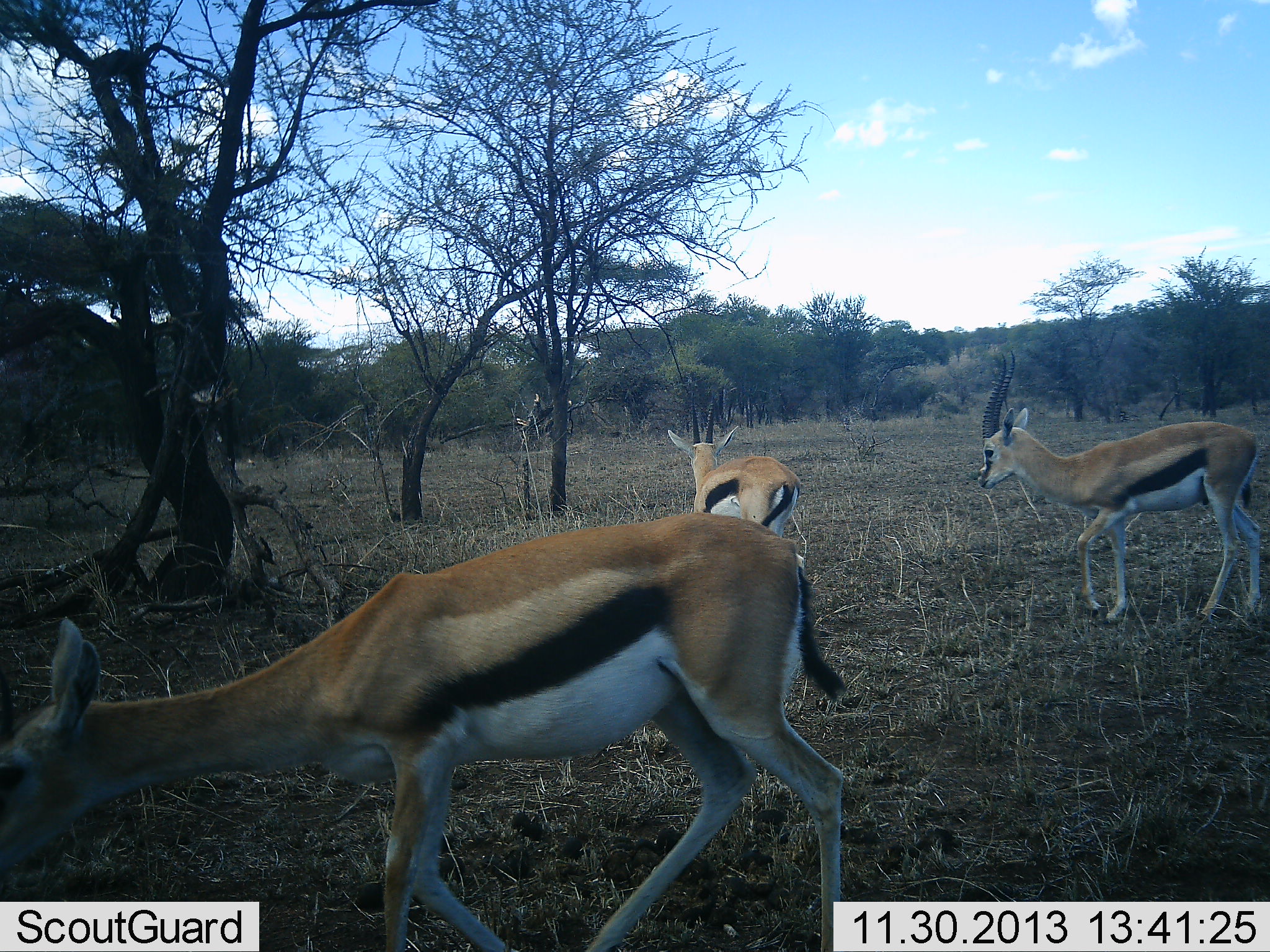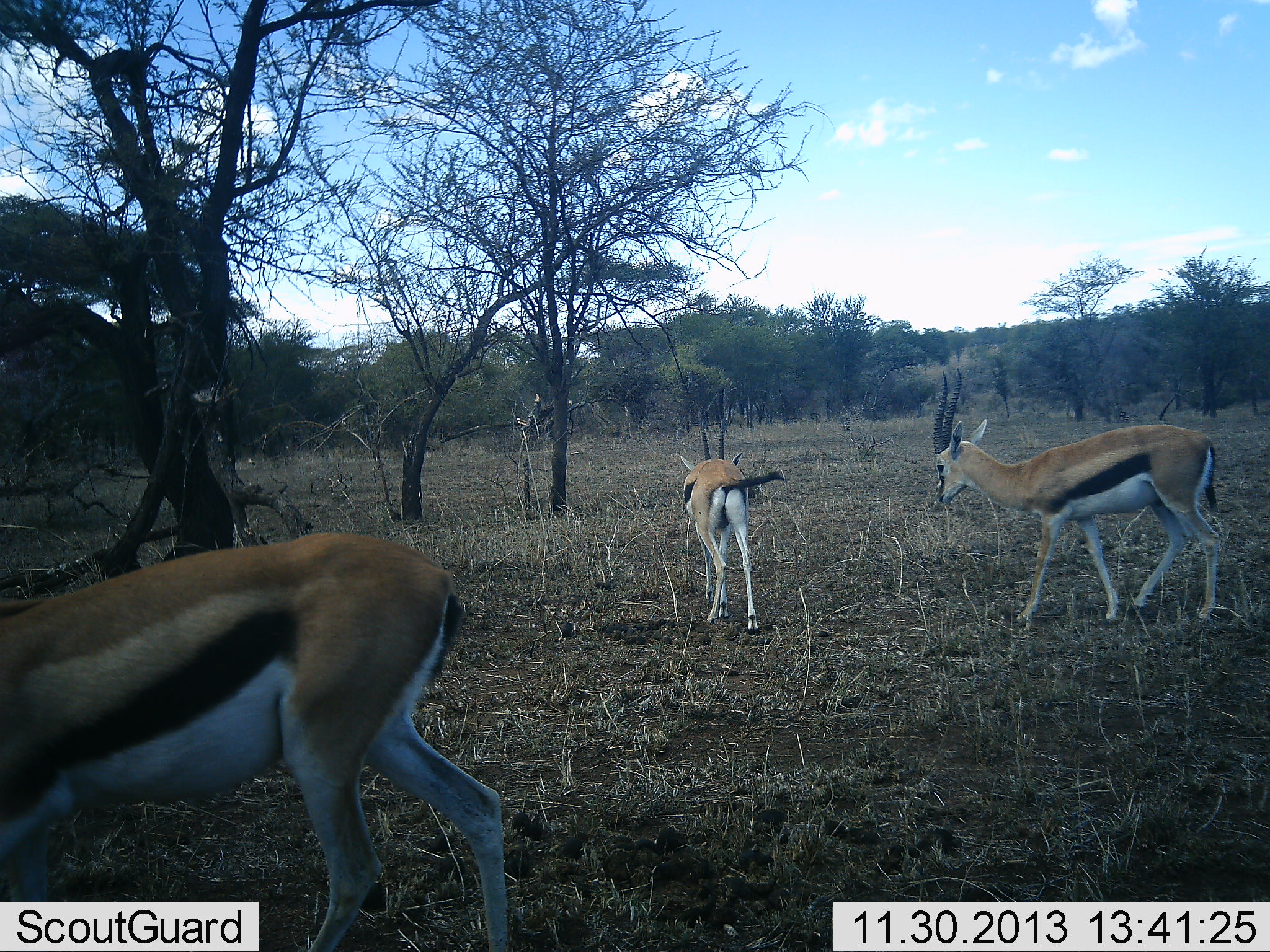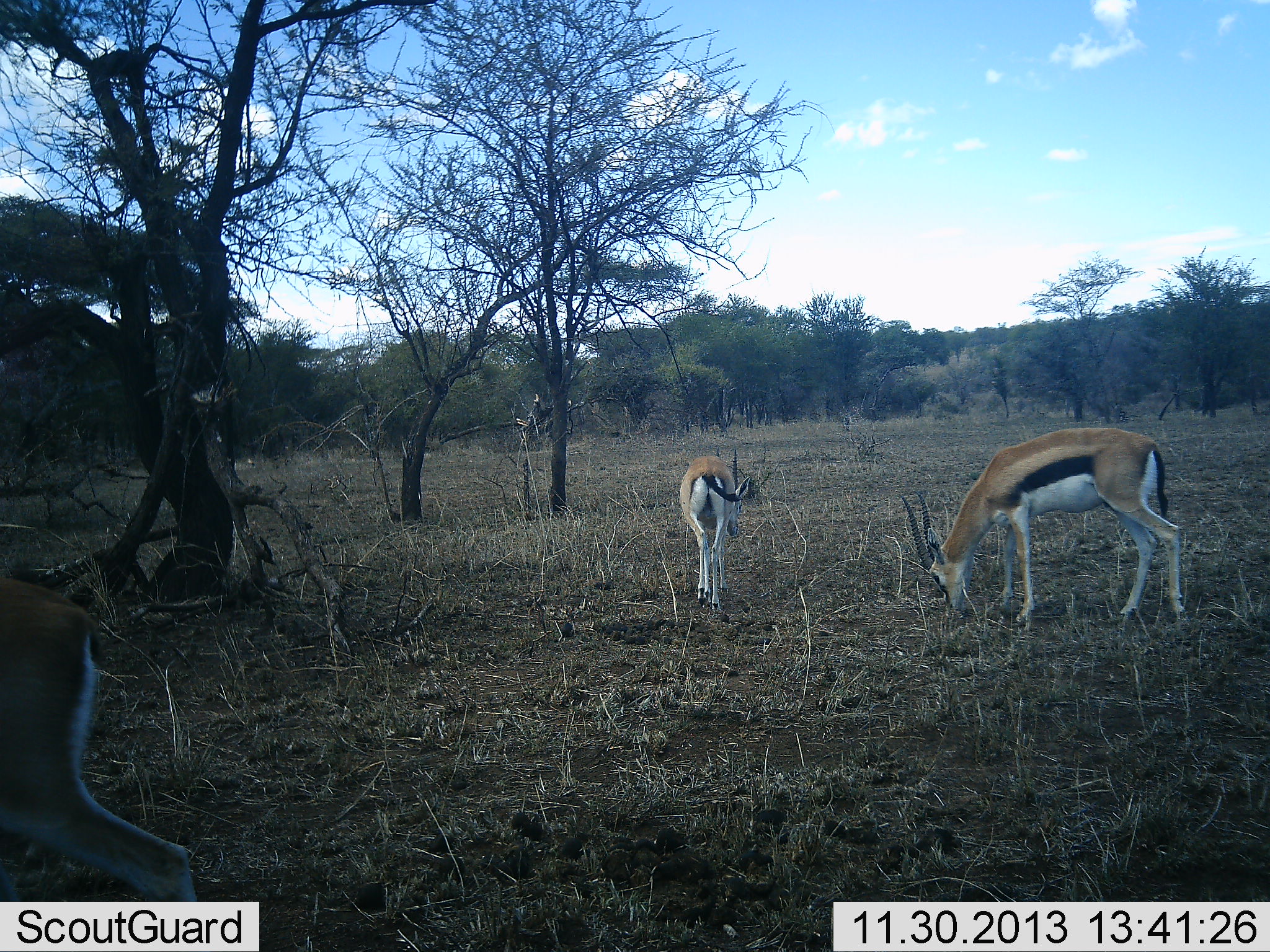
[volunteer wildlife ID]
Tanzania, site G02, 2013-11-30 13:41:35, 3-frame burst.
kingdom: Animalia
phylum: Chordata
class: Mammalia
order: Artiodactyla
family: Bovidae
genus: Eudorcas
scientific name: Eudorcas thomsonii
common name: thomson's gazelle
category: gazellethomsons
Gazellethomsons (thomson's gazelle) (Eudorcas thomsonii), count 3. Behavior (volunteer vote fractions): standing 20%, resting 0%, moving 80%, interacting 0%. Young present (vote fraction): 0%. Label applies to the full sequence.